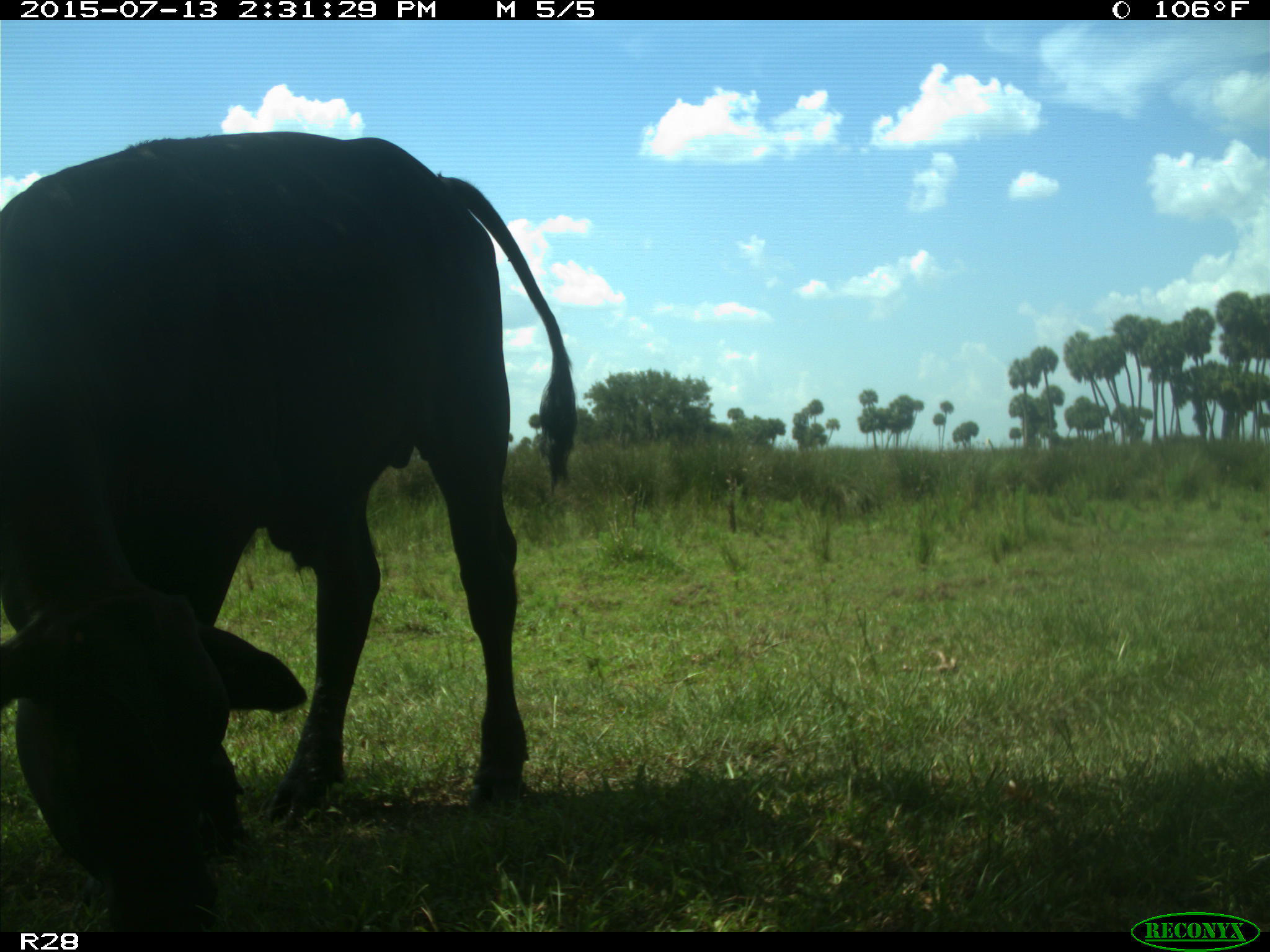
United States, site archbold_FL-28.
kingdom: Animalia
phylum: Chordata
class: Mammalia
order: Artiodactyla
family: Bovidae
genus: Bos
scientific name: Bos taurus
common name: domestic cow